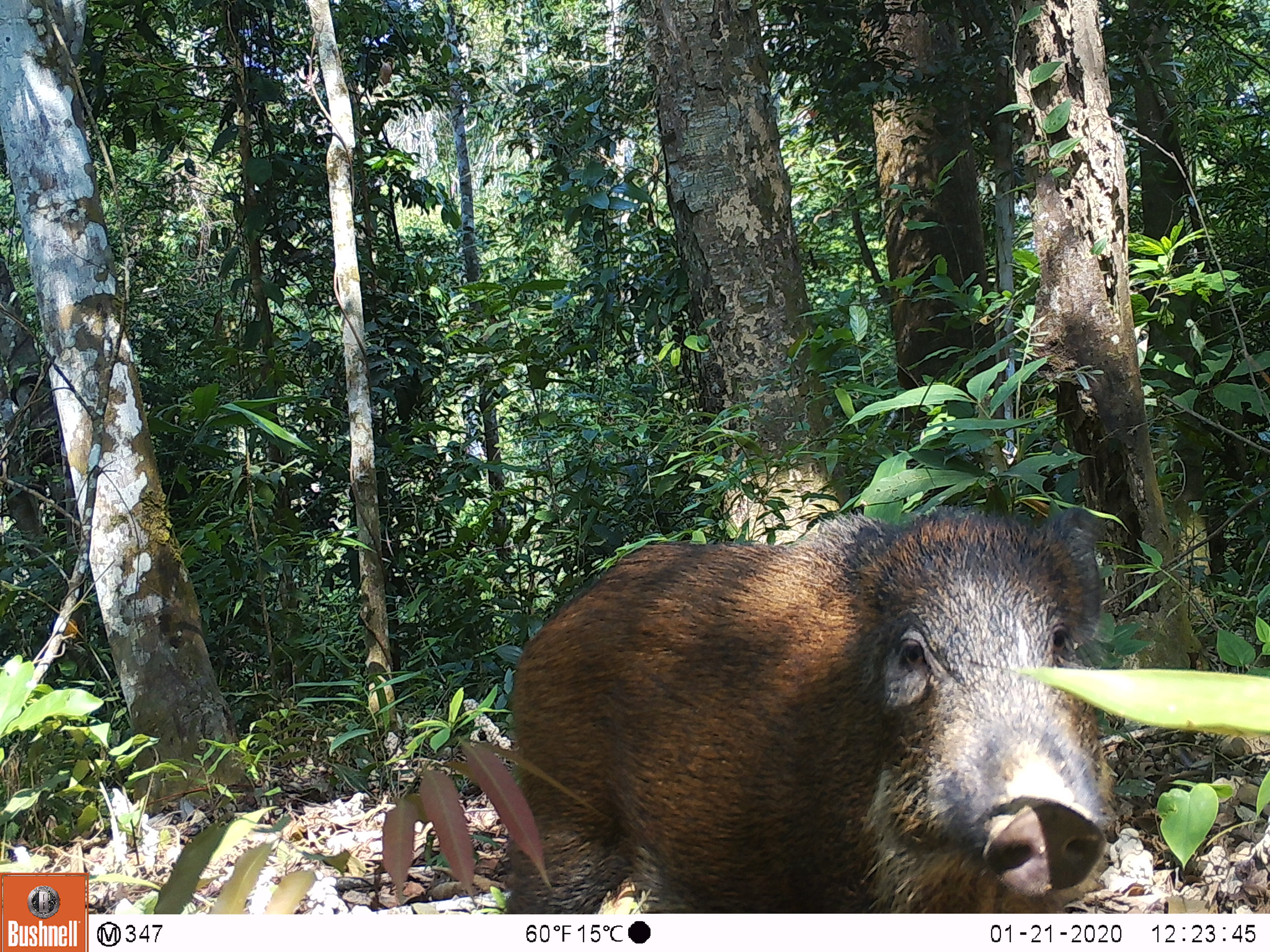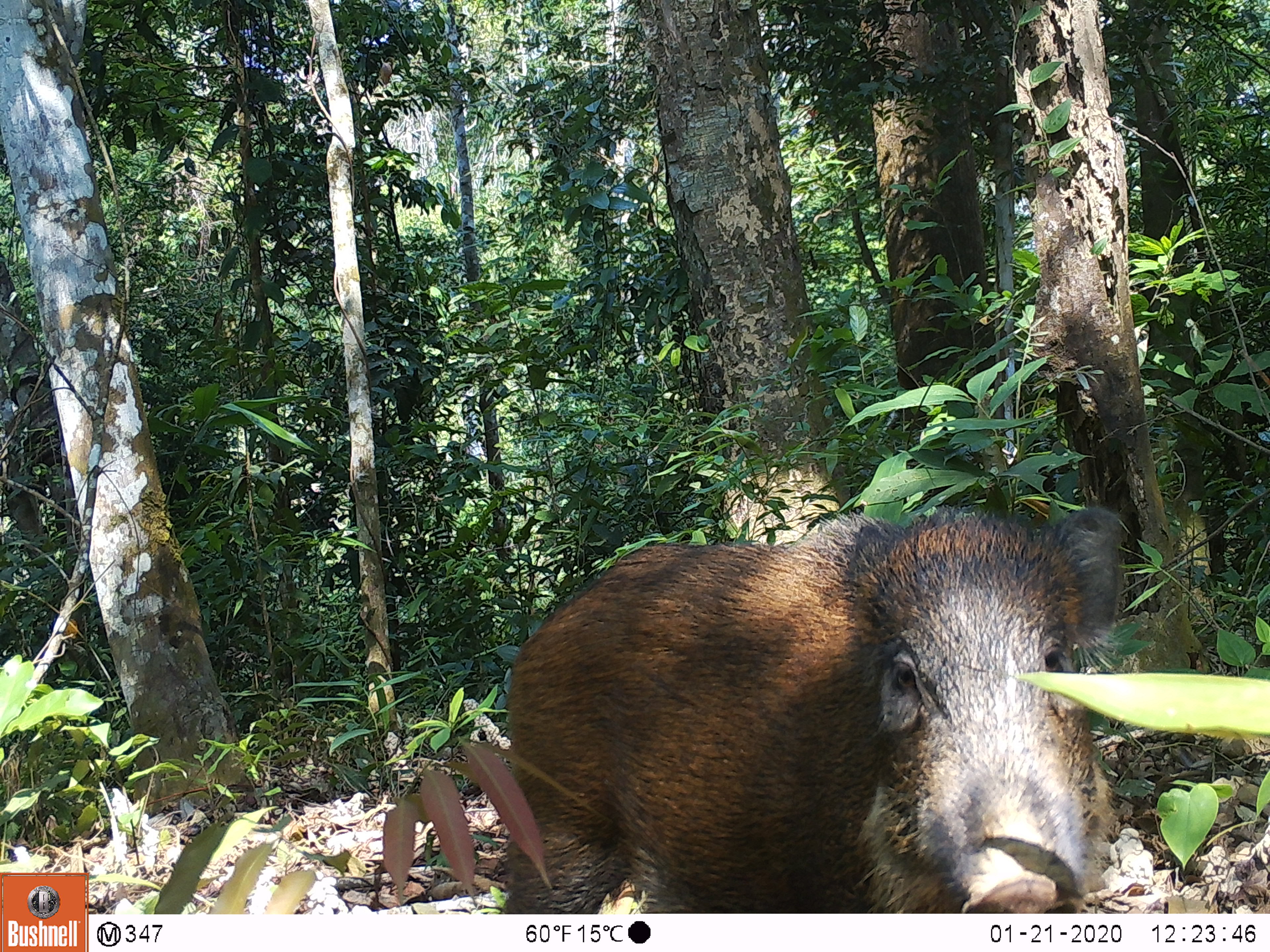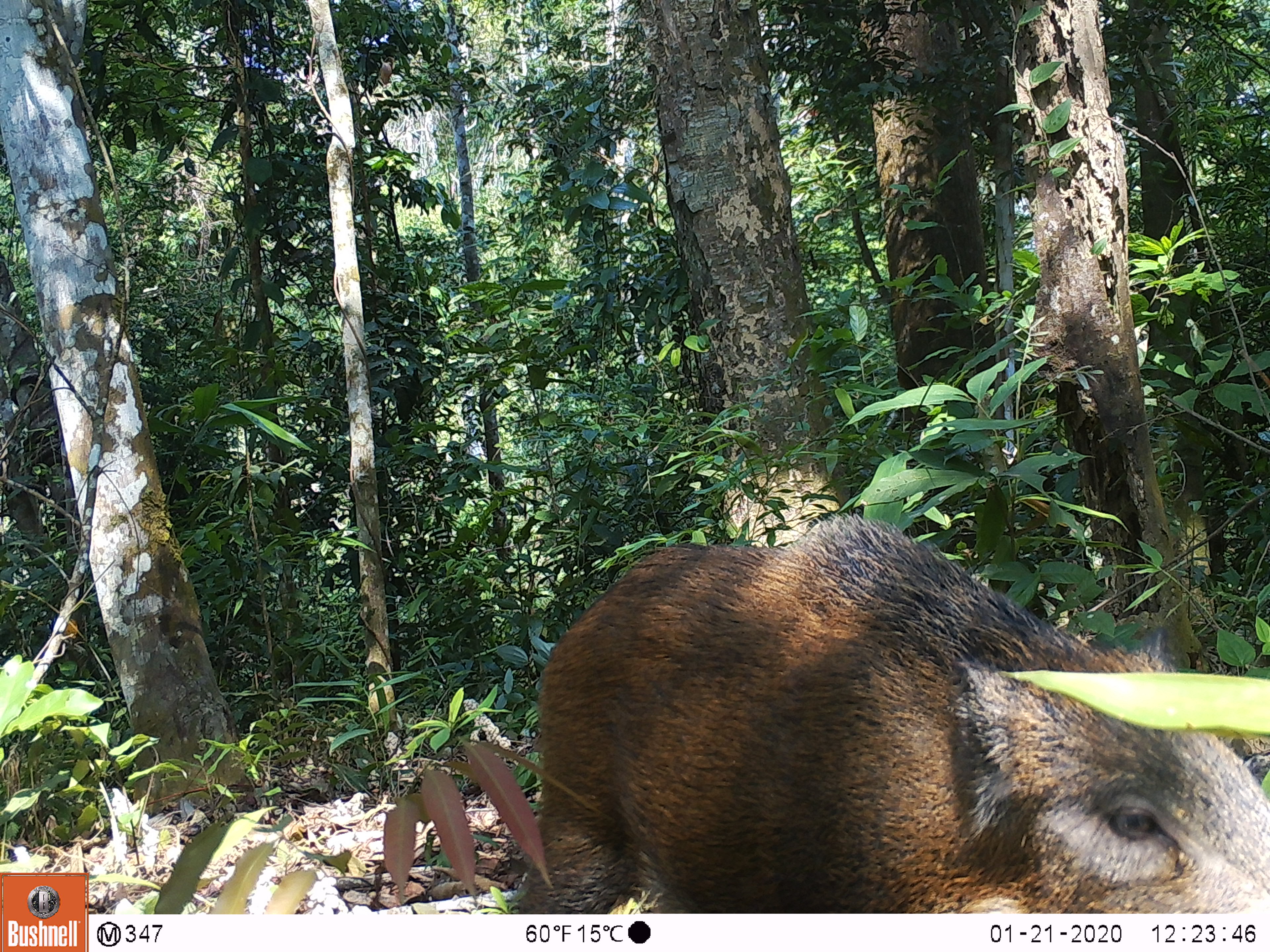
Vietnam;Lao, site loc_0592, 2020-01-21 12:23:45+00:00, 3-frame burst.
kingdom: Animalia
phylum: Chordata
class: Mammalia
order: Artiodactyla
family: Suidae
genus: Sus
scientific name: Sus scrofa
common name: eurasian wild pig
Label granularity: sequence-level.